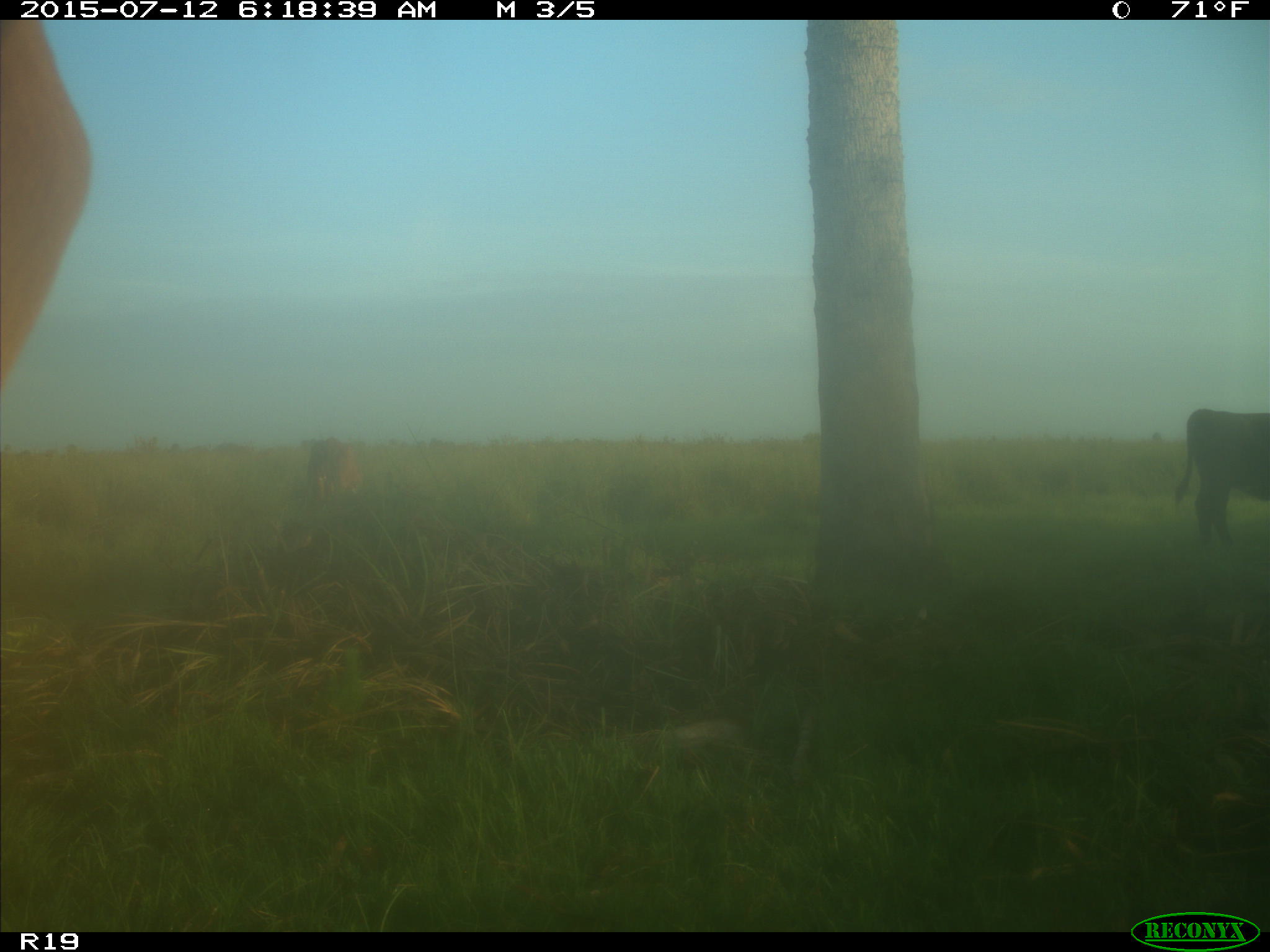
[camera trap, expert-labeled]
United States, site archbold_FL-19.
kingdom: Animalia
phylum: Chordata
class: Mammalia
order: Artiodactyla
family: Bovidae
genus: Bos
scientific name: Bos taurus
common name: domestic cow